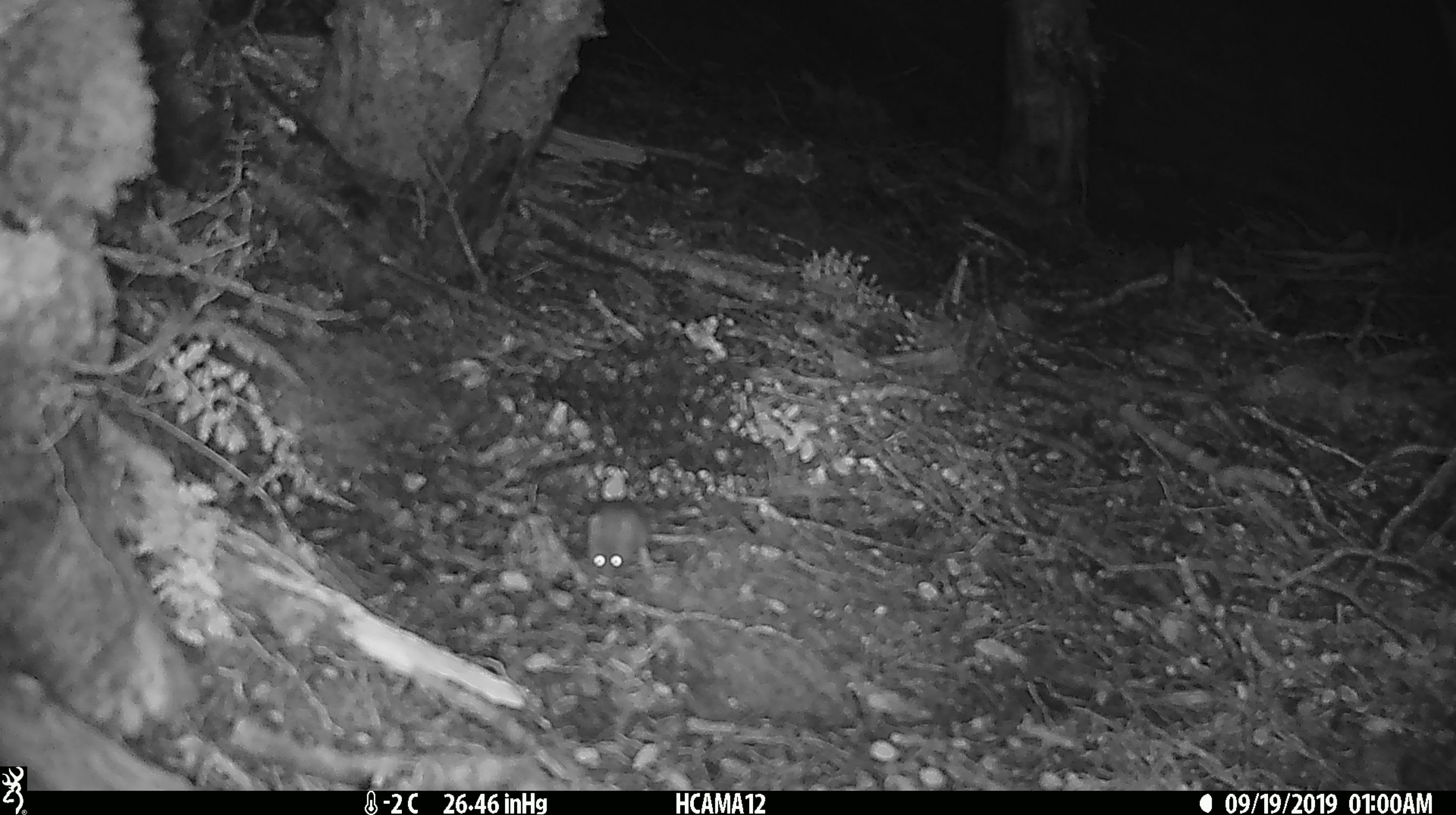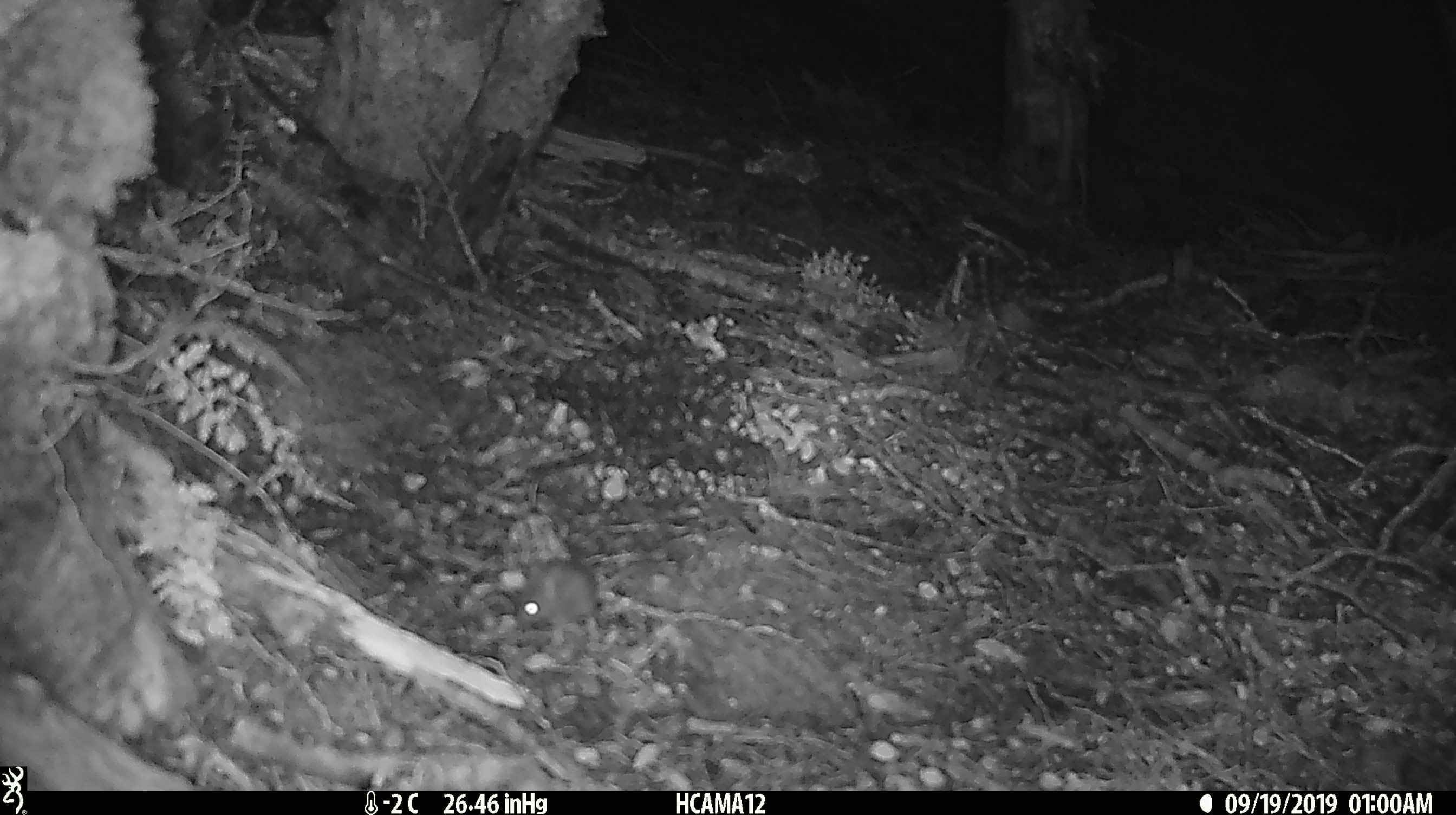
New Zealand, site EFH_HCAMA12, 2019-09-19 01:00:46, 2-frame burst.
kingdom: Animalia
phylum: Chordata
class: Mammalia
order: Rodentia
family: Muridae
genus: Mus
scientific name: Mus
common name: mouse